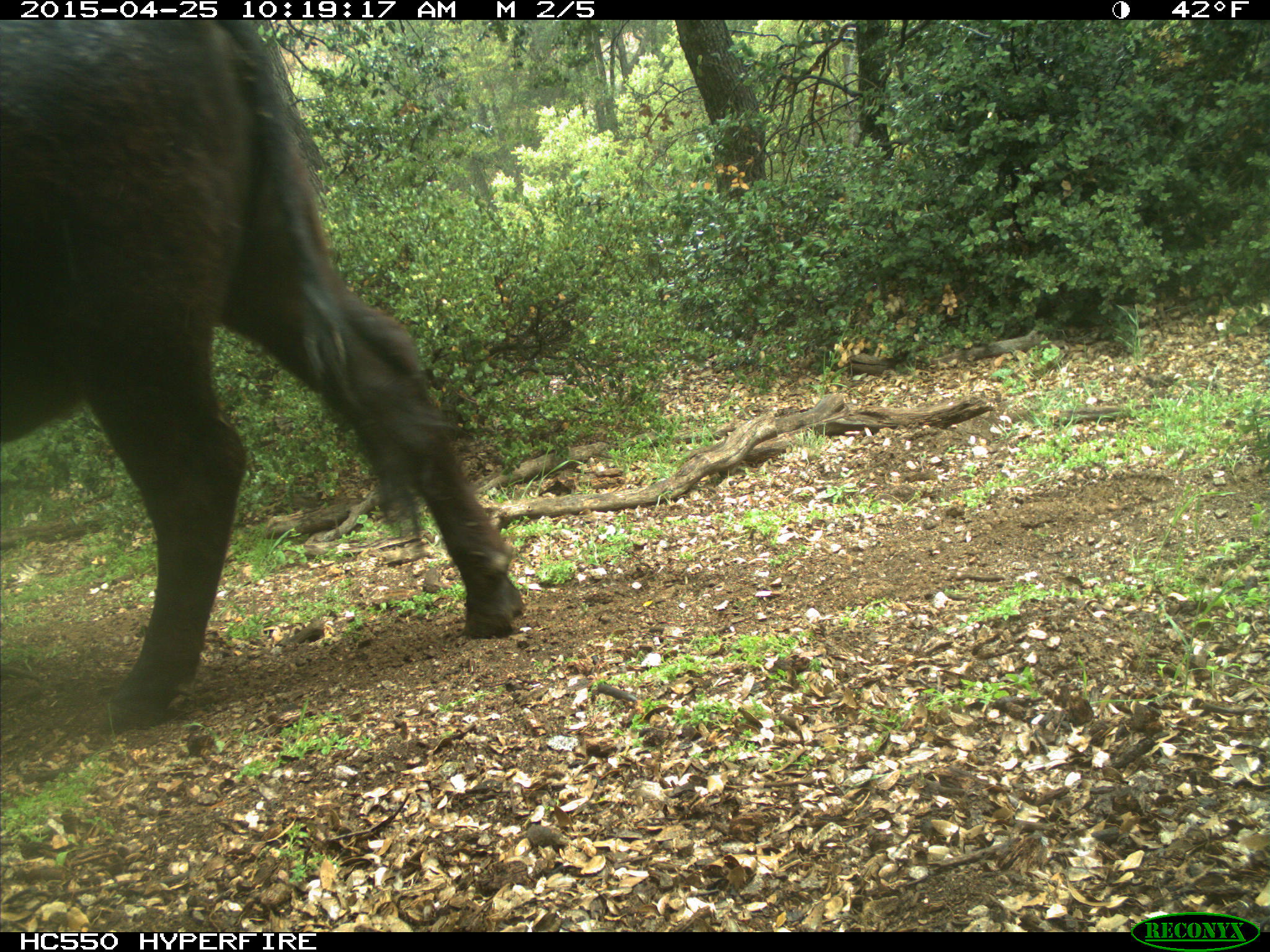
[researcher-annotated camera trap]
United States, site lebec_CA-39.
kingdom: Animalia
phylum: Chordata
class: Mammalia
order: Artiodactyla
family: Bovidae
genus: Bos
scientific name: Bos taurus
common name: domestic cow